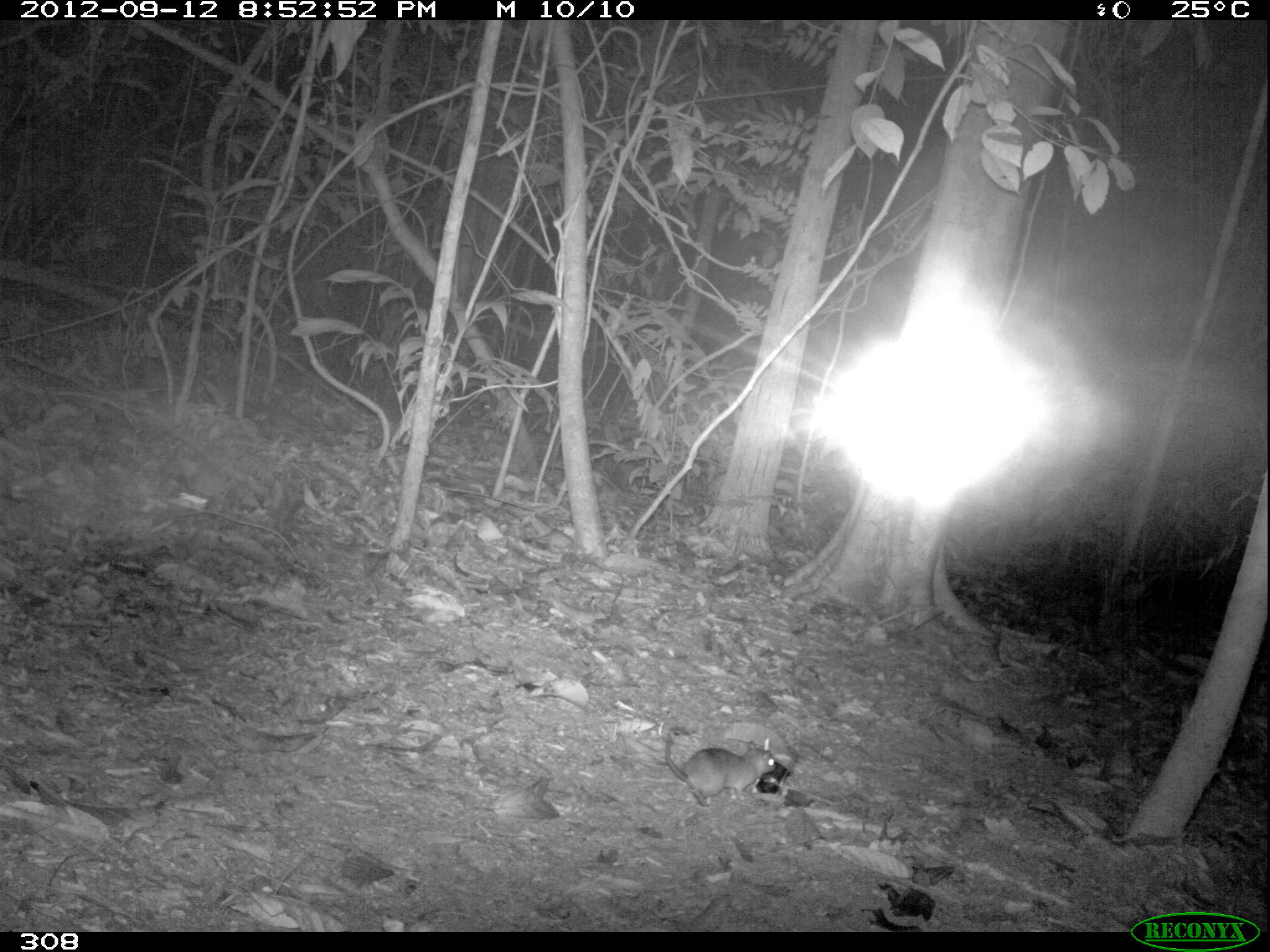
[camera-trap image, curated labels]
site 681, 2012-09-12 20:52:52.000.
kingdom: Animalia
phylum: Chordata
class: Mammalia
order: Rodentia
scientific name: Rodentia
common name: rodents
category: unknown rodent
Unknown rodent (rodents) (Rodentia).